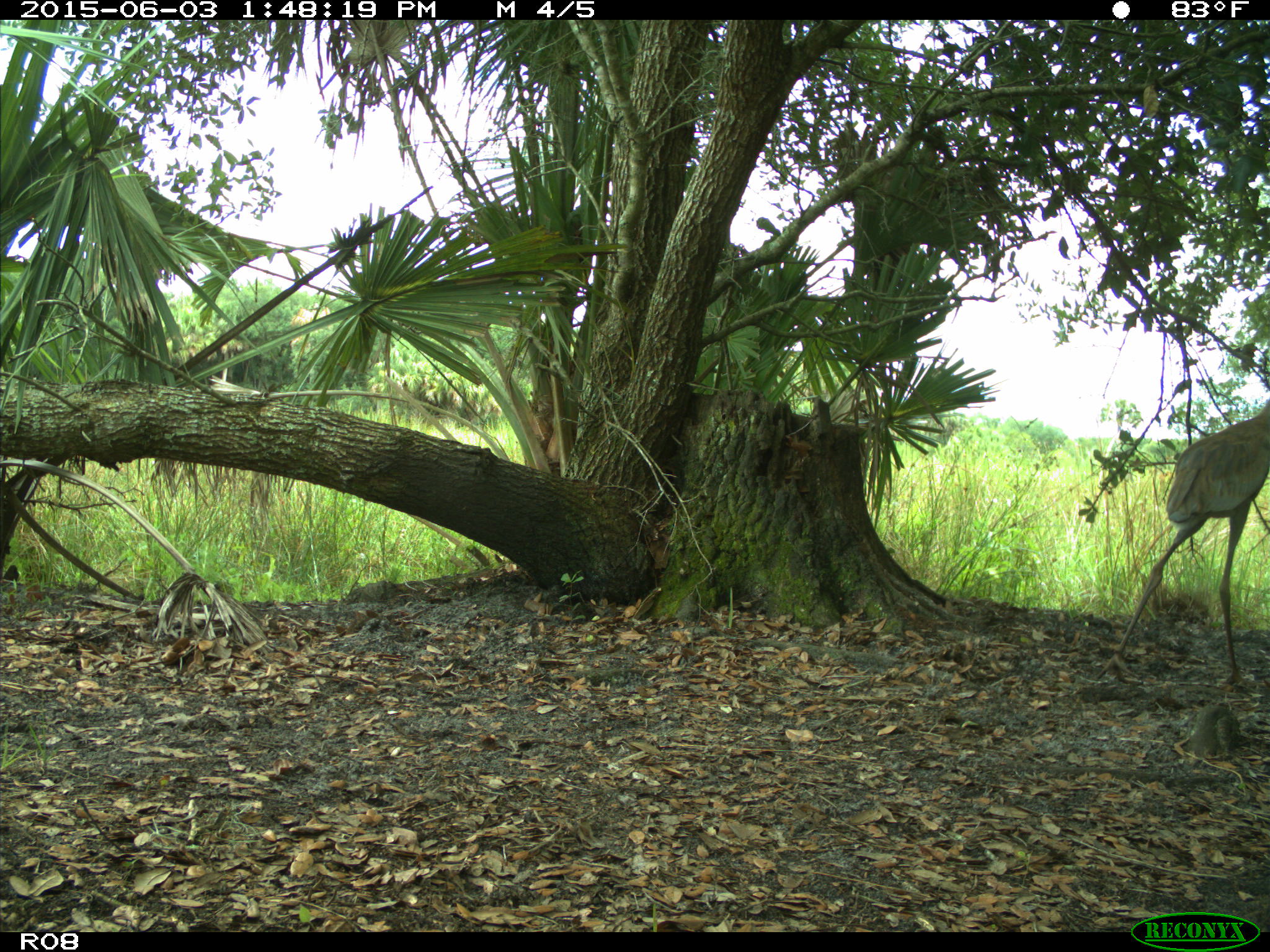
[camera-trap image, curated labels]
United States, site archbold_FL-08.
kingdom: Animalia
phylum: Chordata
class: Aves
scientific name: Aves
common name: birds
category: unidentified bird